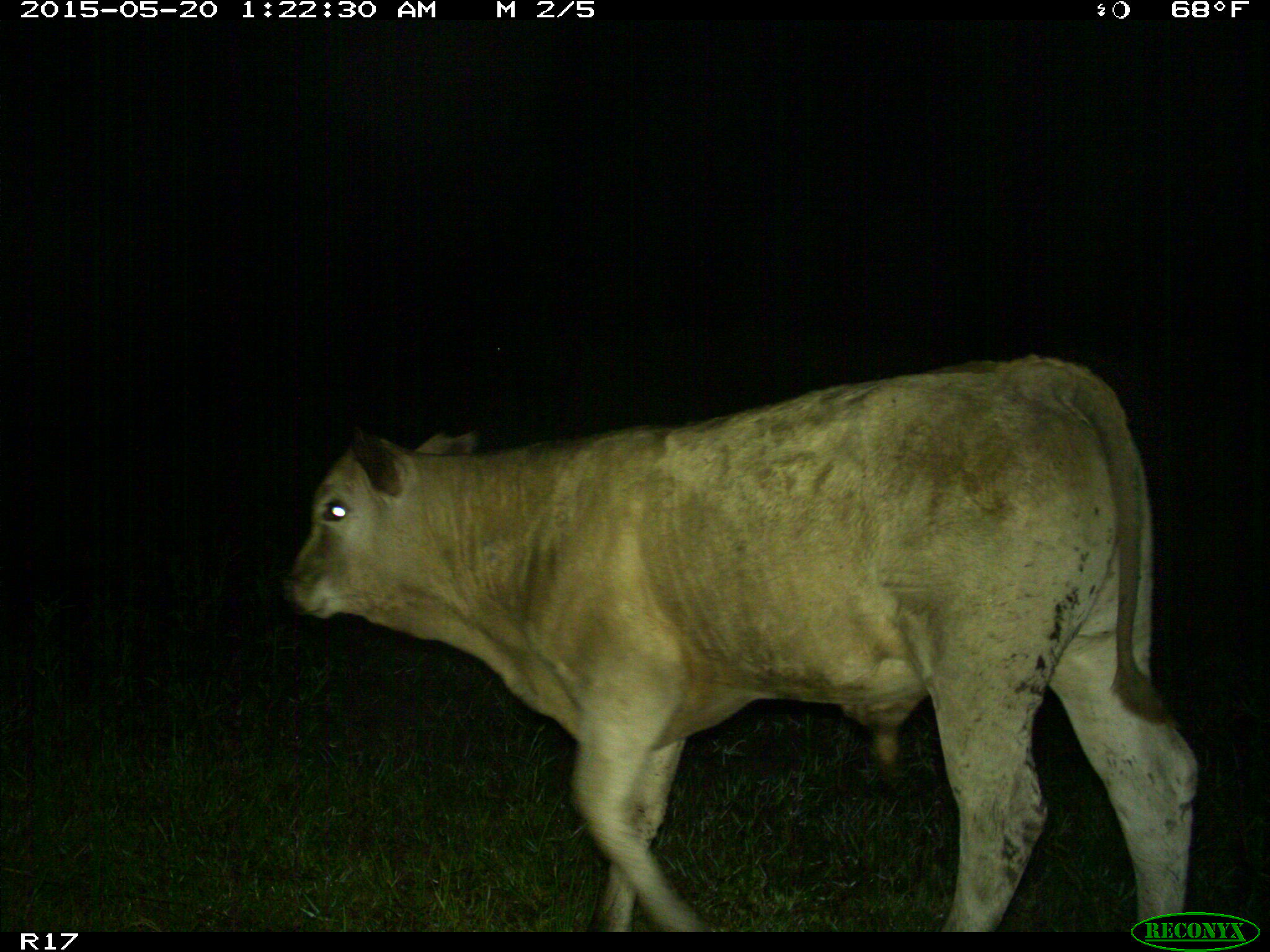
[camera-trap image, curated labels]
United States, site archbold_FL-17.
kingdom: Animalia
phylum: Chordata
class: Mammalia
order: Artiodactyla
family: Bovidae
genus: Bos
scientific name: Bos taurus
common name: domestic cow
Bos taurus (domestic cow).